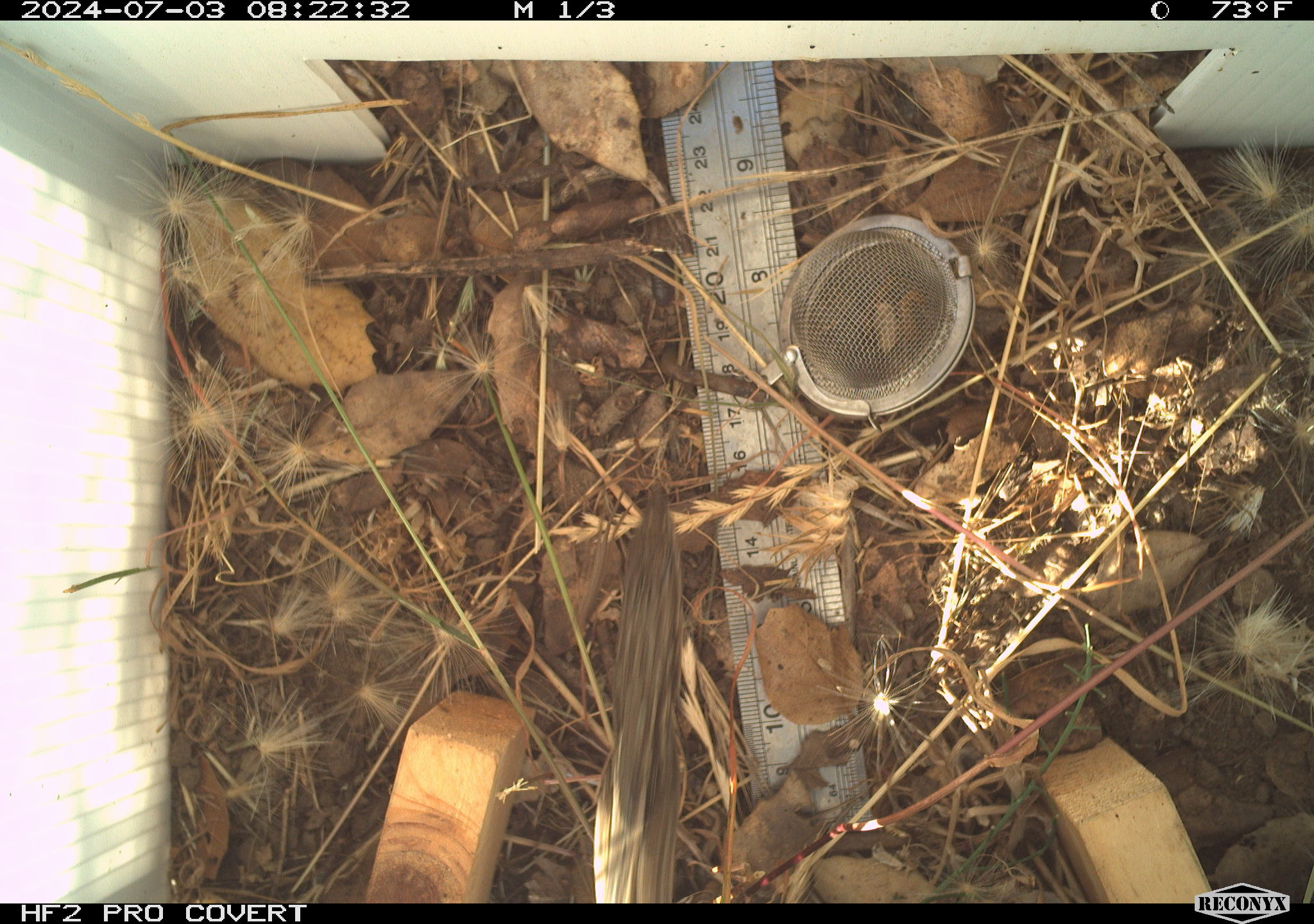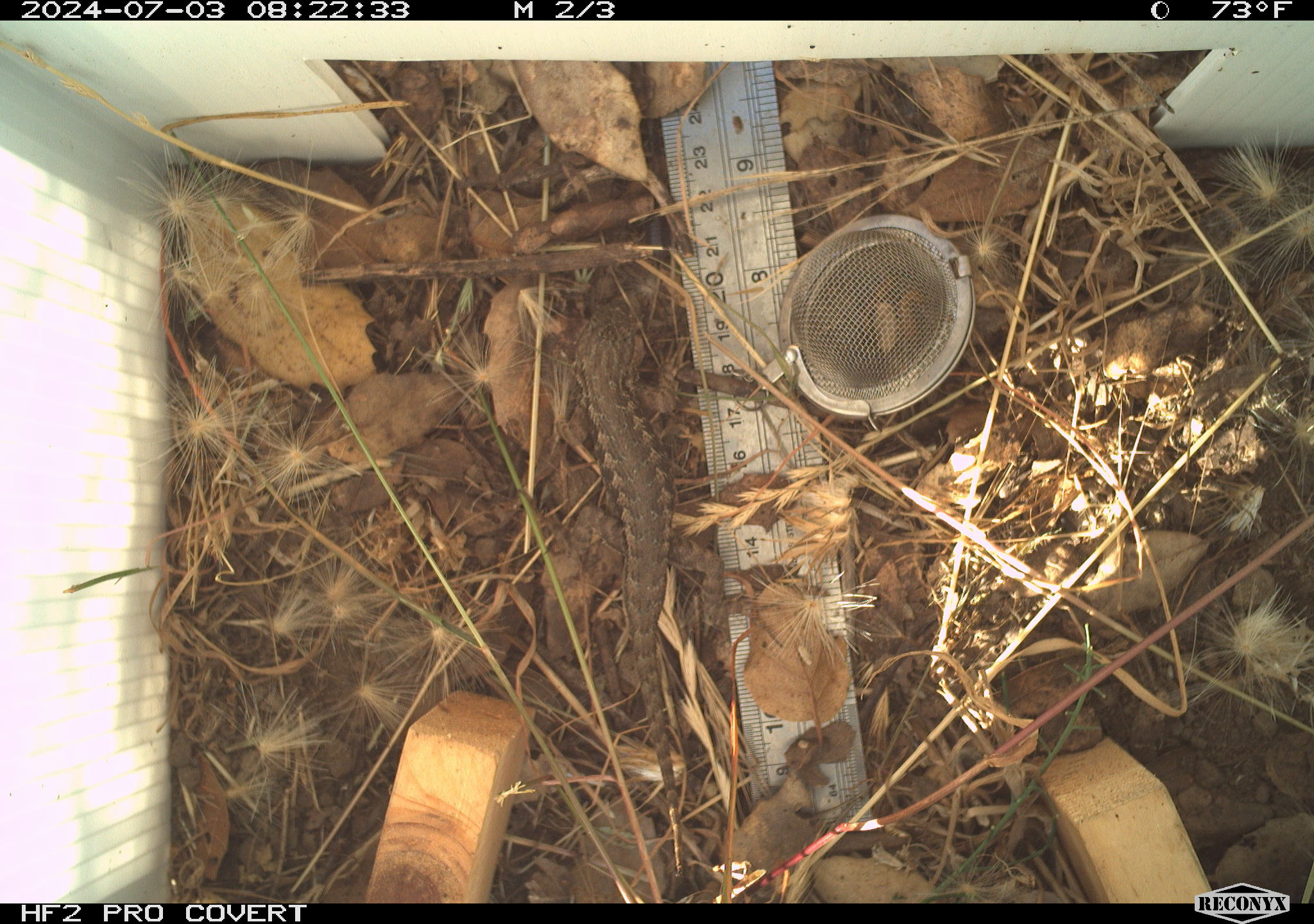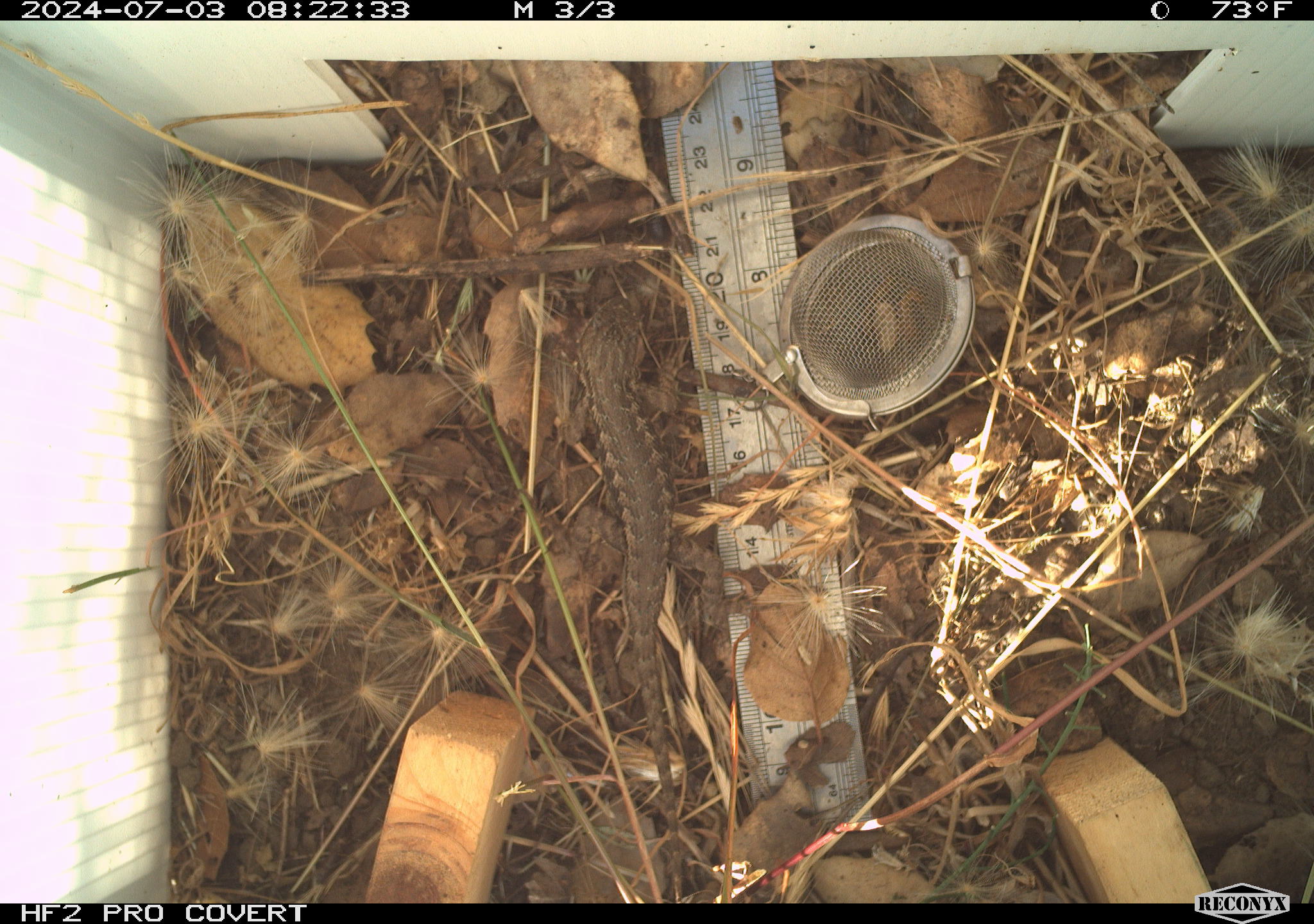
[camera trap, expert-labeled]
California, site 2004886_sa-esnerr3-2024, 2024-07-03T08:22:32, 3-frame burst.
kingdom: Animalia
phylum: Chordata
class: Reptilia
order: Squamata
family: Phrynosomatidae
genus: Sceloporus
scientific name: Sceloporus occidentalis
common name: western fence lizard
Western fence lizard (Sceloporus occidentalis).